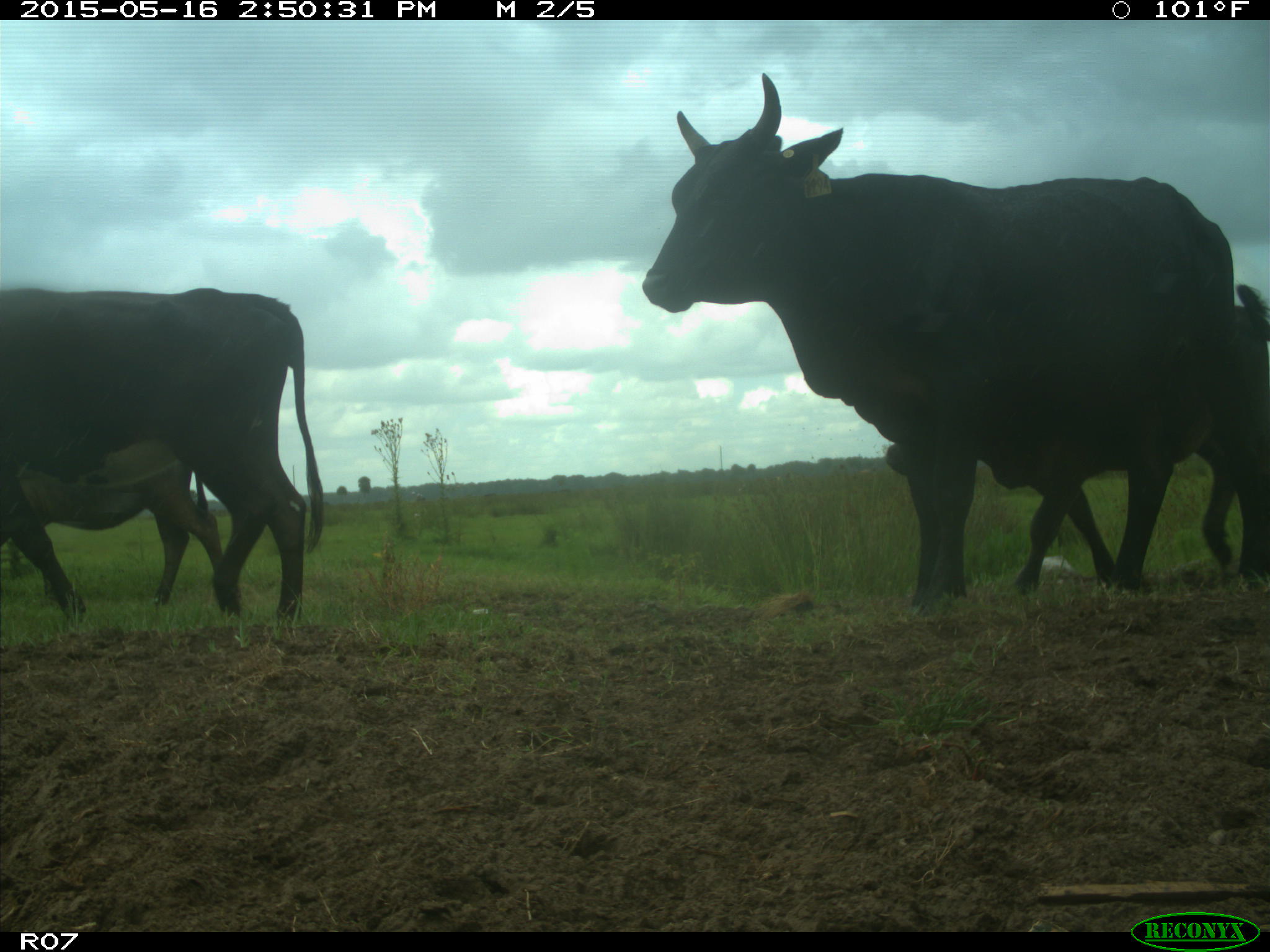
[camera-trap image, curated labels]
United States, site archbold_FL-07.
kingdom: Animalia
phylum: Chordata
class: Mammalia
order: Artiodactyla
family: Bovidae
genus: Bos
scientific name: Bos taurus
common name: domestic cow